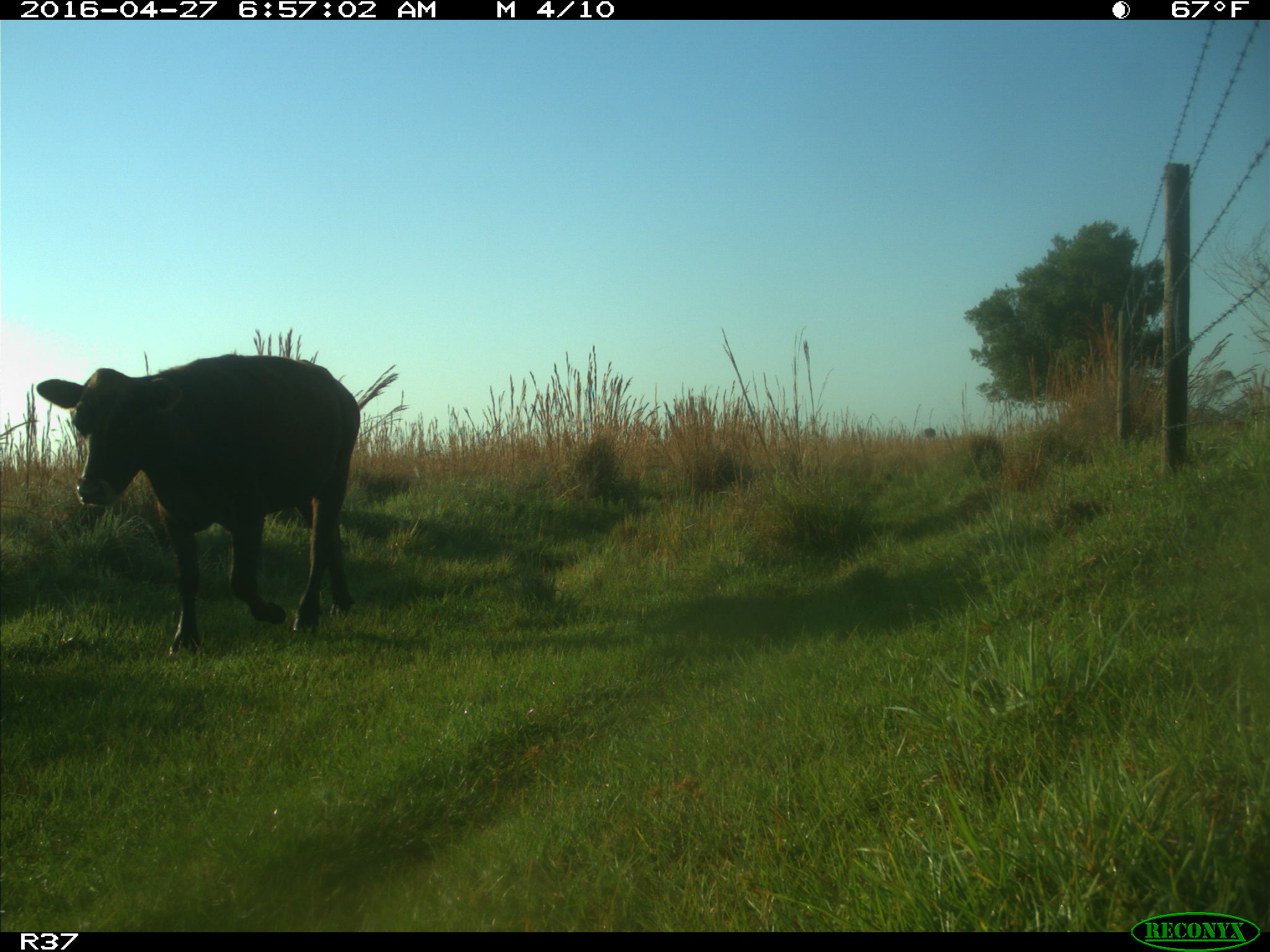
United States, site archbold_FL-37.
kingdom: Animalia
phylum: Chordata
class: Mammalia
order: Artiodactyla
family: Bovidae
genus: Bos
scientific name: Bos taurus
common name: domestic cow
Bos taurus (domestic cow).